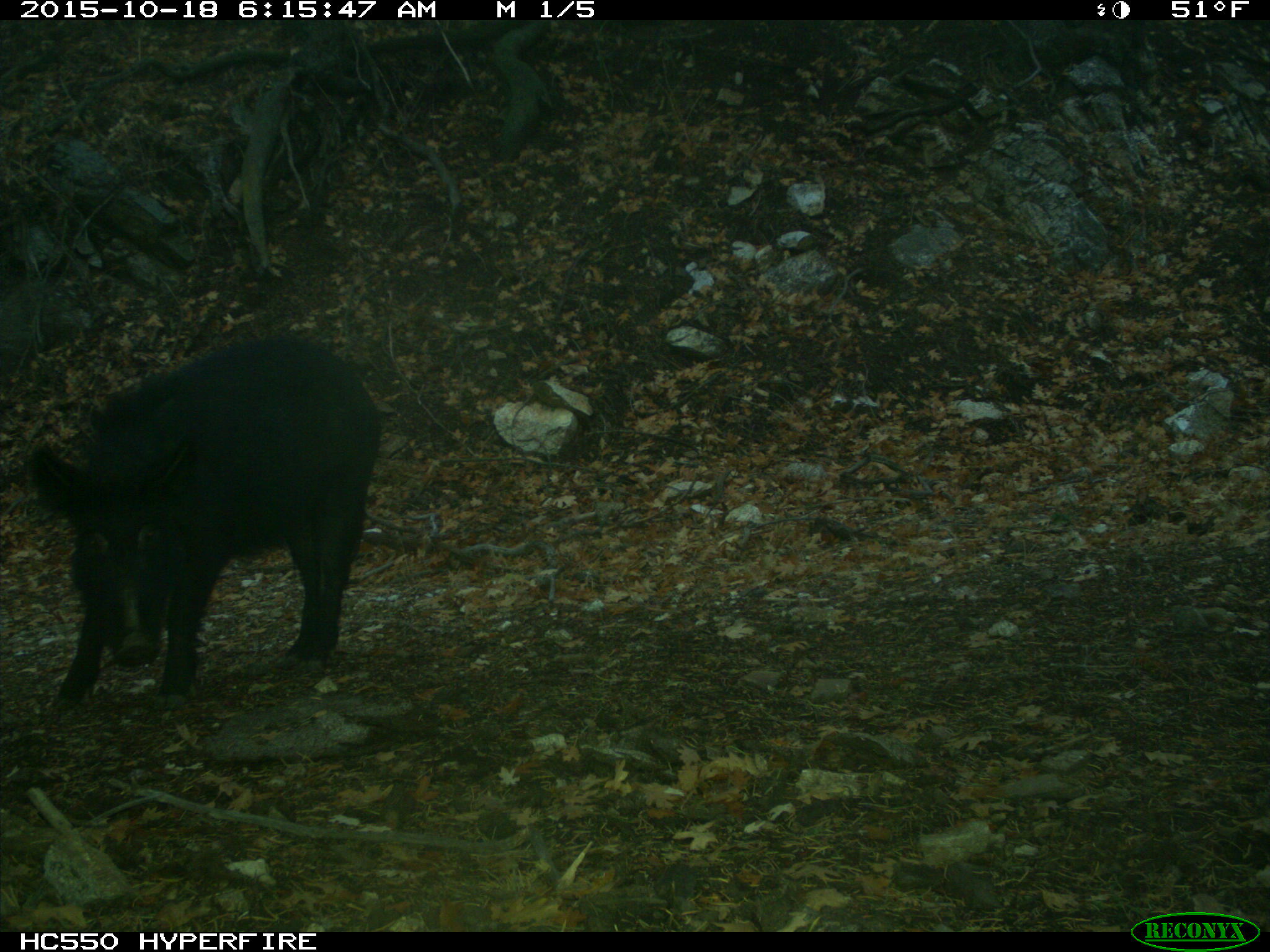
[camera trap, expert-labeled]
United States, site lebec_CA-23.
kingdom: Animalia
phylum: Chordata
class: Mammalia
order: Artiodactyla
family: Suidae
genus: Sus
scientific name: Sus scrofa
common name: wild boar